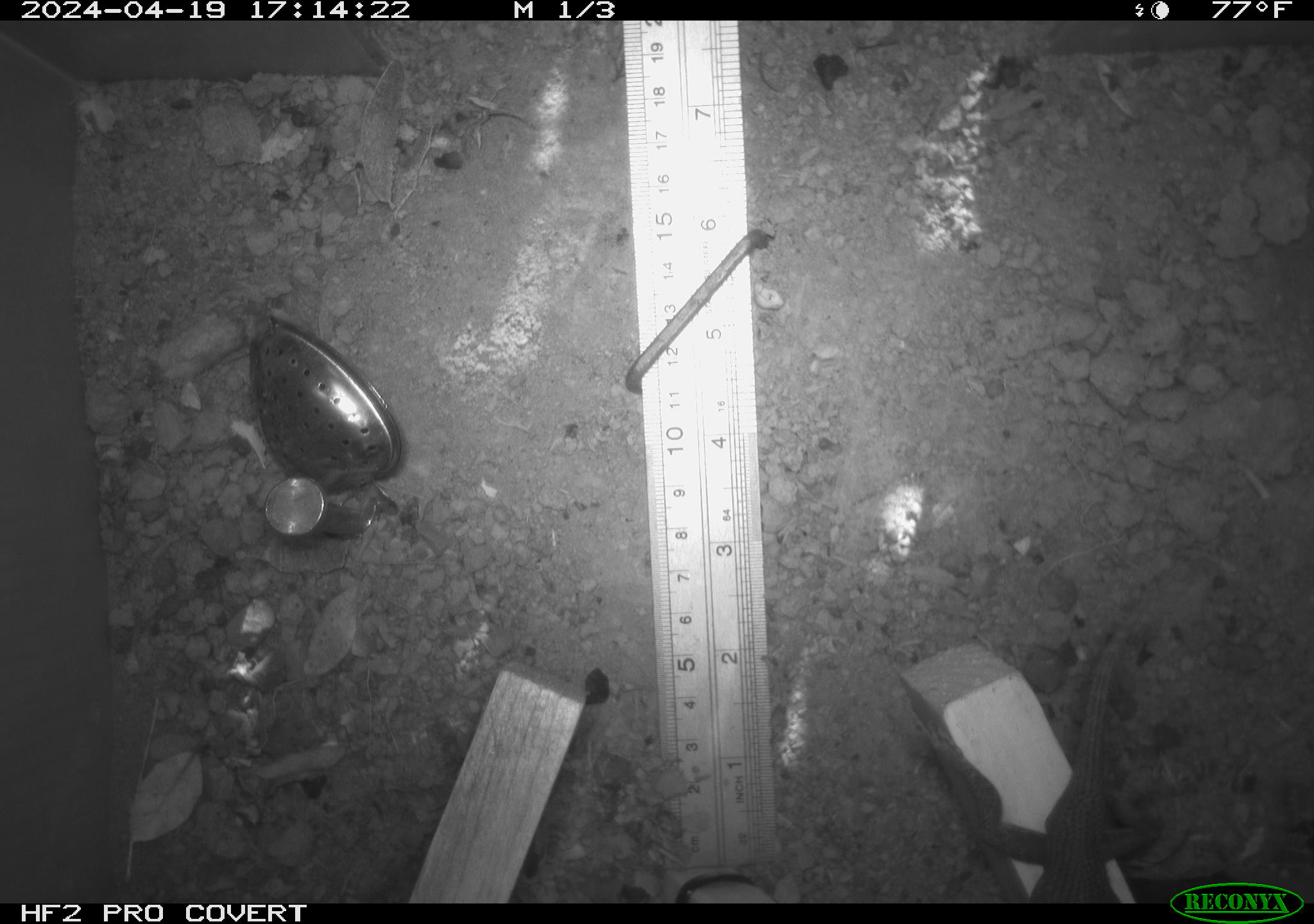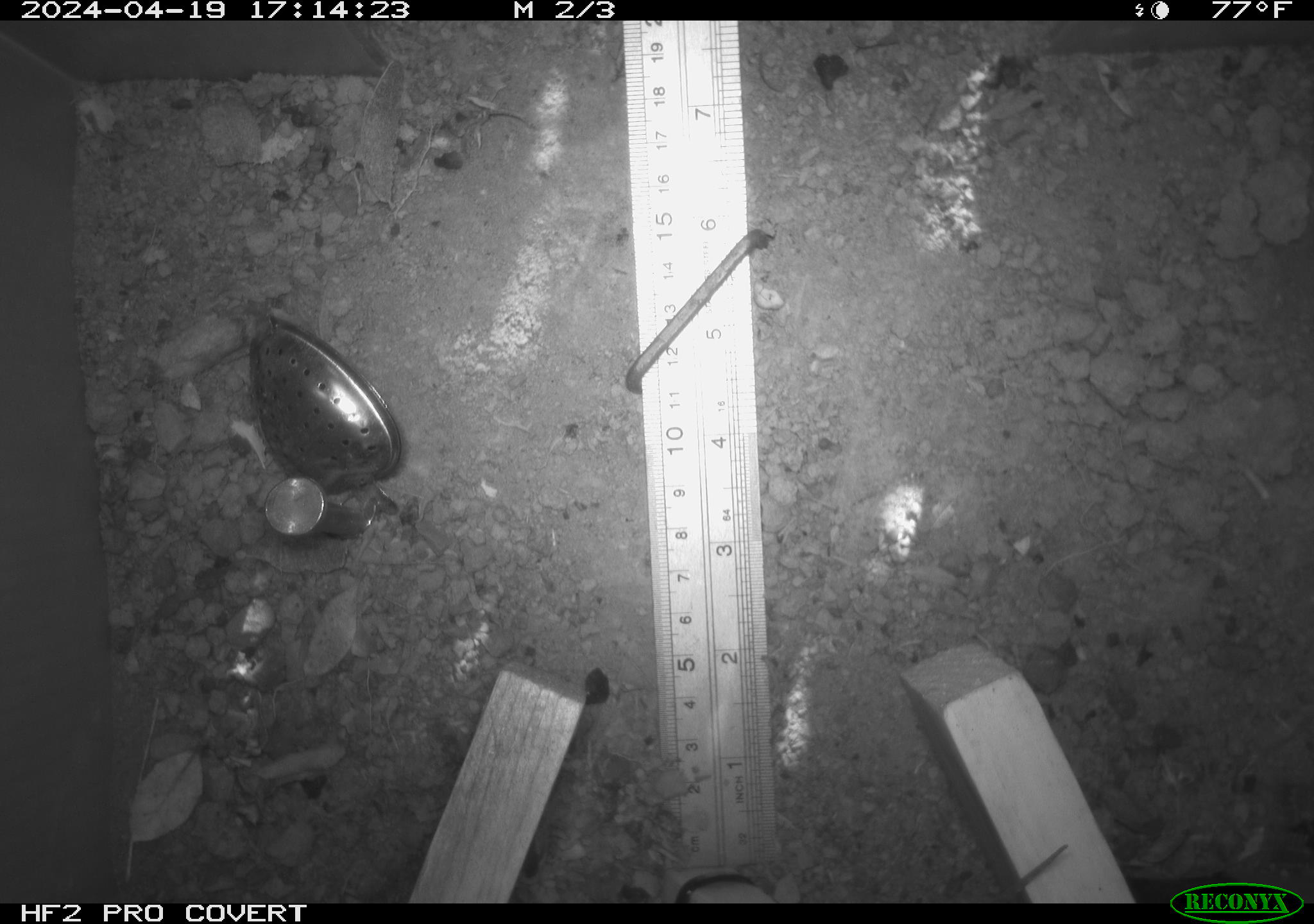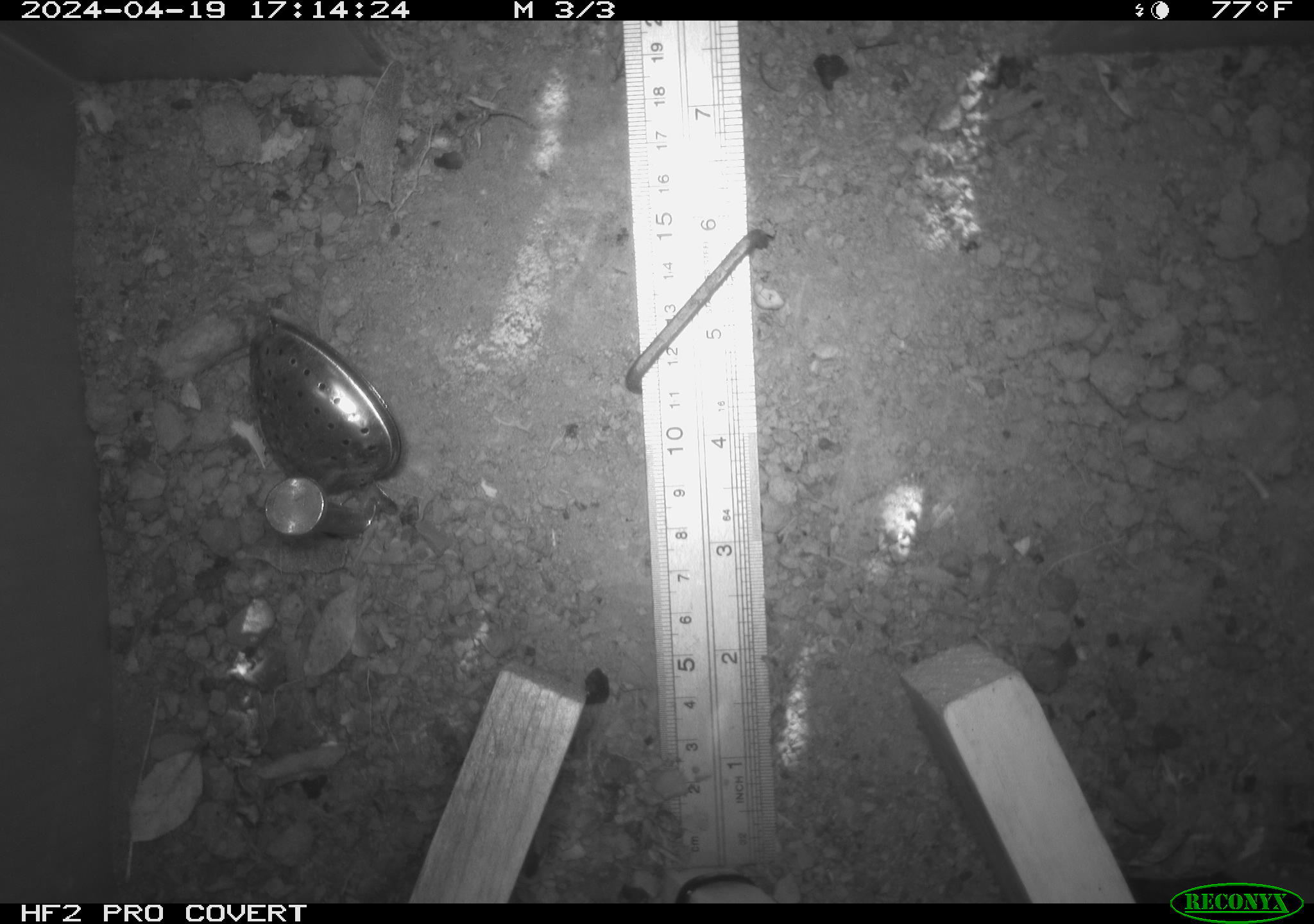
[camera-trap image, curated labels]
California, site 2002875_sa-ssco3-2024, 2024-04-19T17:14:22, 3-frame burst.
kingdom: Animalia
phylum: Chordata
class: Reptilia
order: Squamata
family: Phrynosomatidae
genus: Sceloporus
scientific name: Sceloporus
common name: spiny lizards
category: sceloporus species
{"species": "sceloporus species (spiny lizards) (Sceloporus)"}